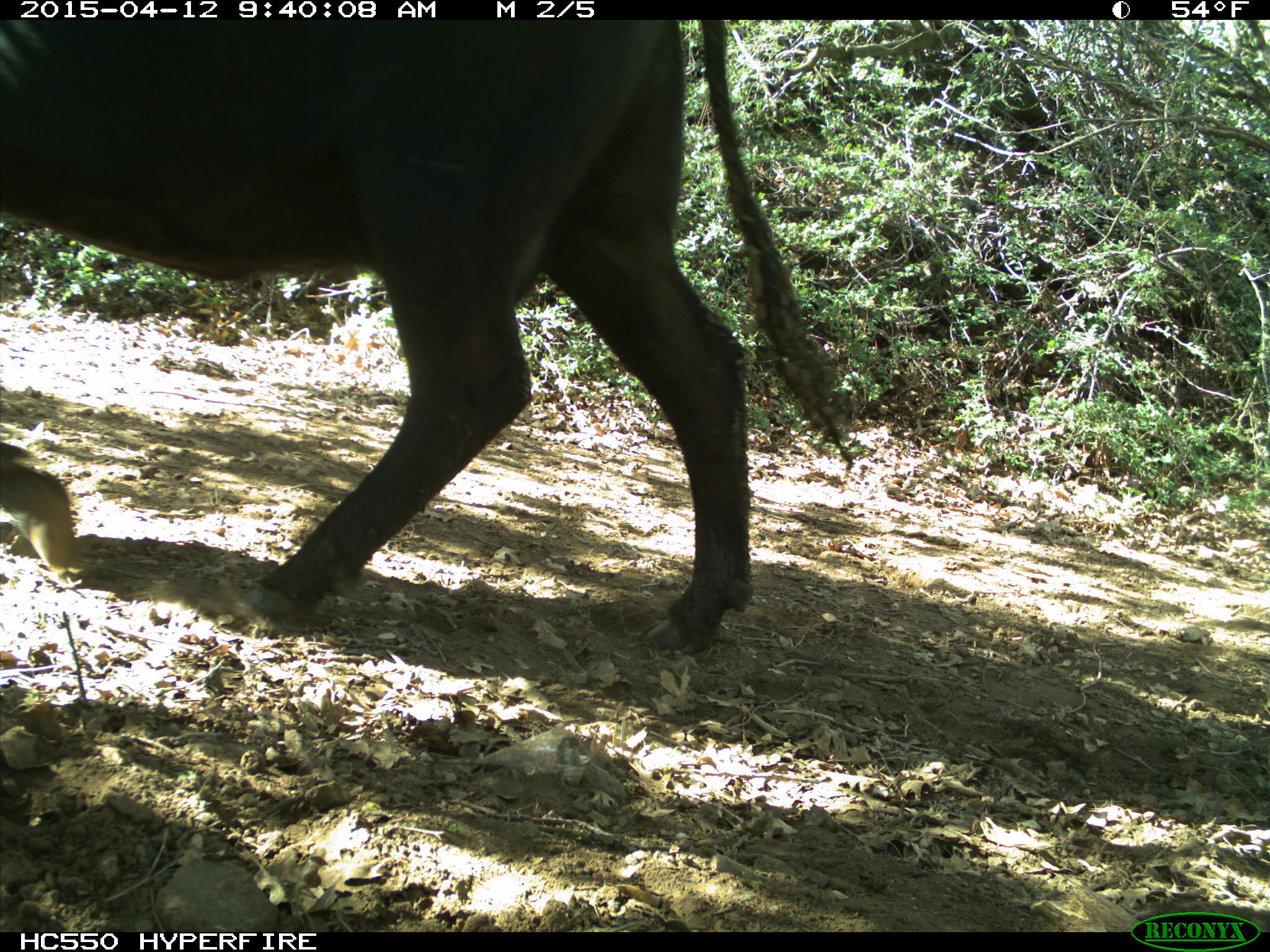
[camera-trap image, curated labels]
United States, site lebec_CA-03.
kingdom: Animalia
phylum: Chordata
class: Mammalia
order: Artiodactyla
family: Bovidae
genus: Bos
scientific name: Bos taurus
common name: domestic cow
Bos taurus (domestic cow).